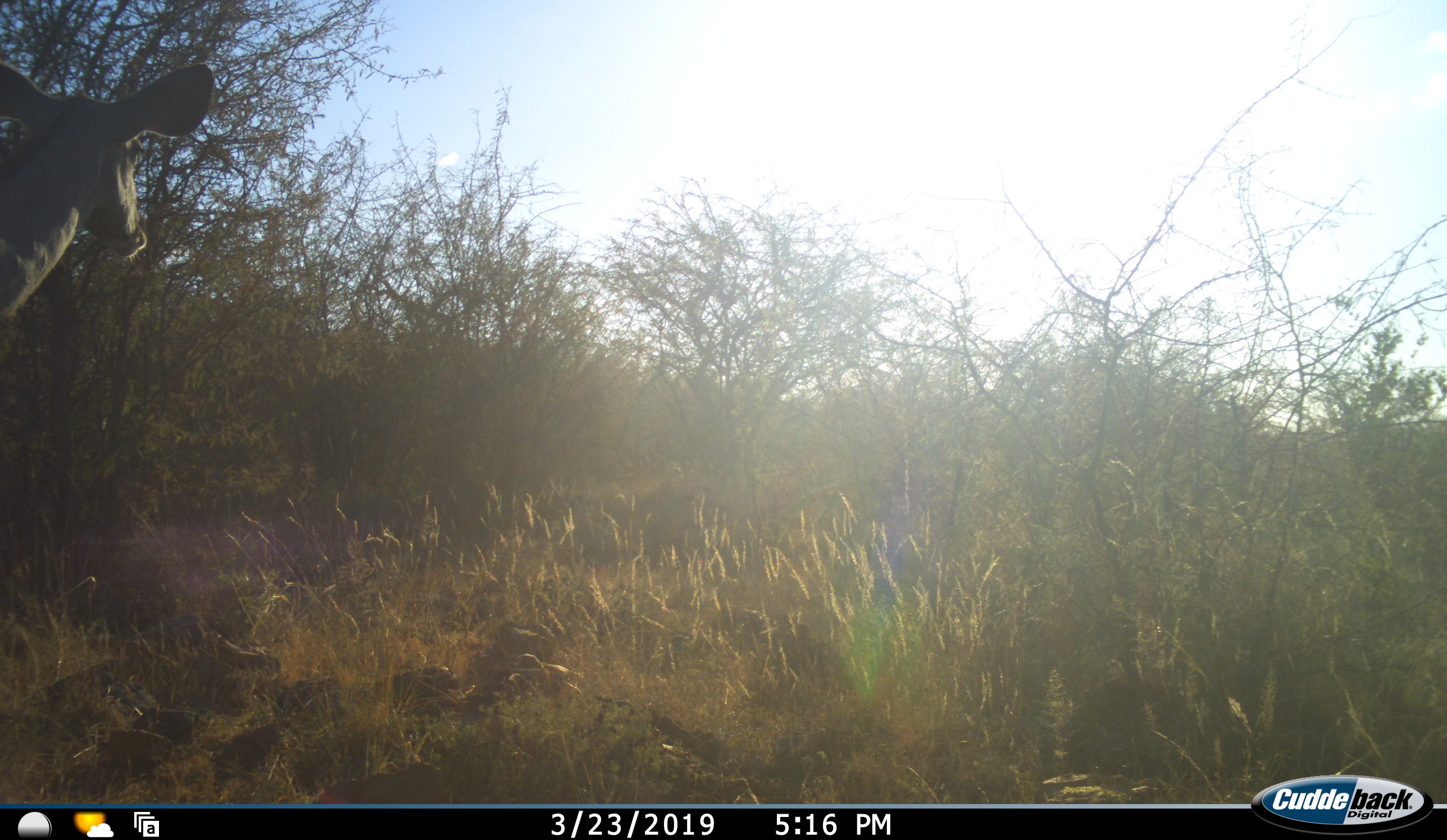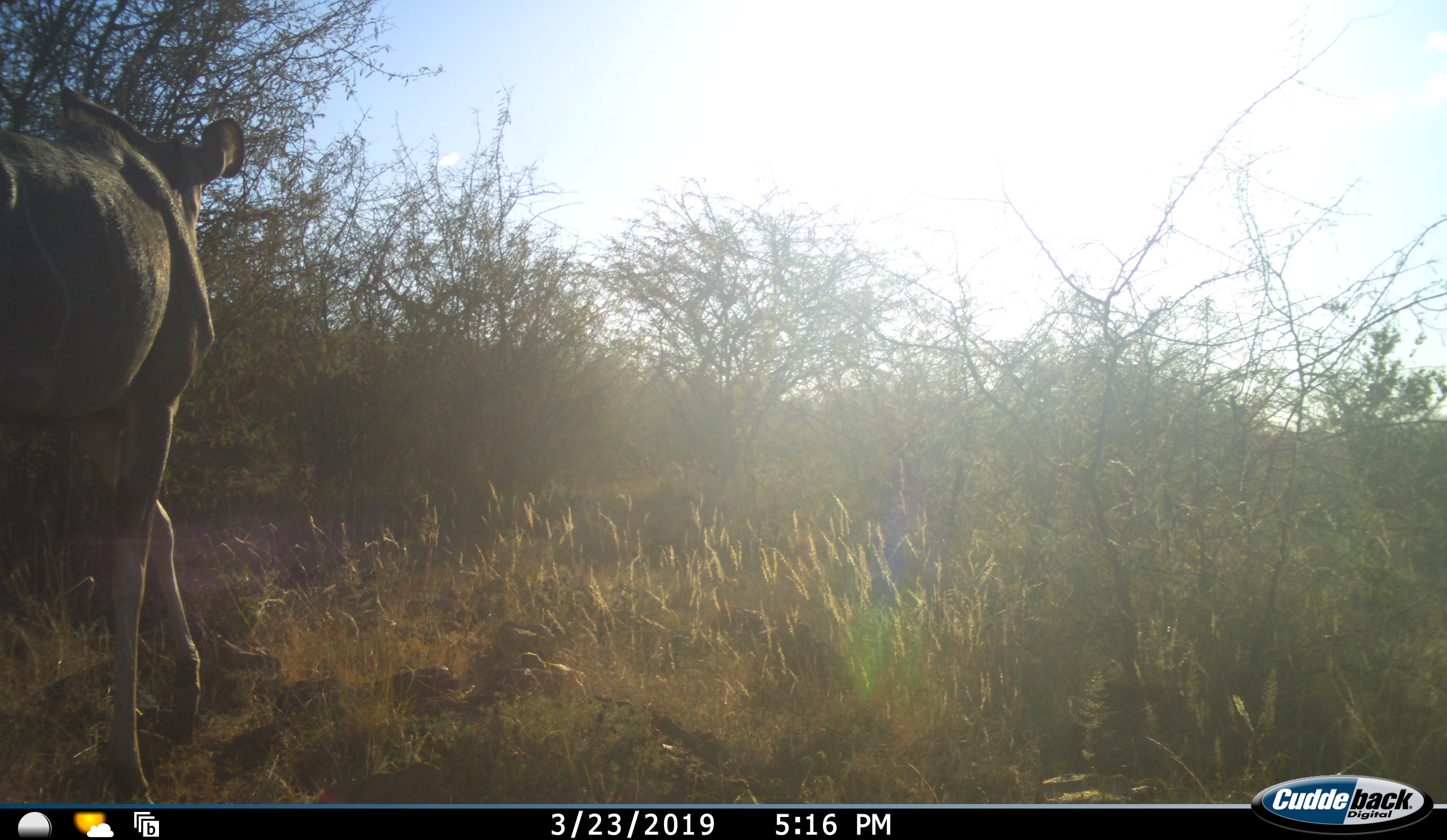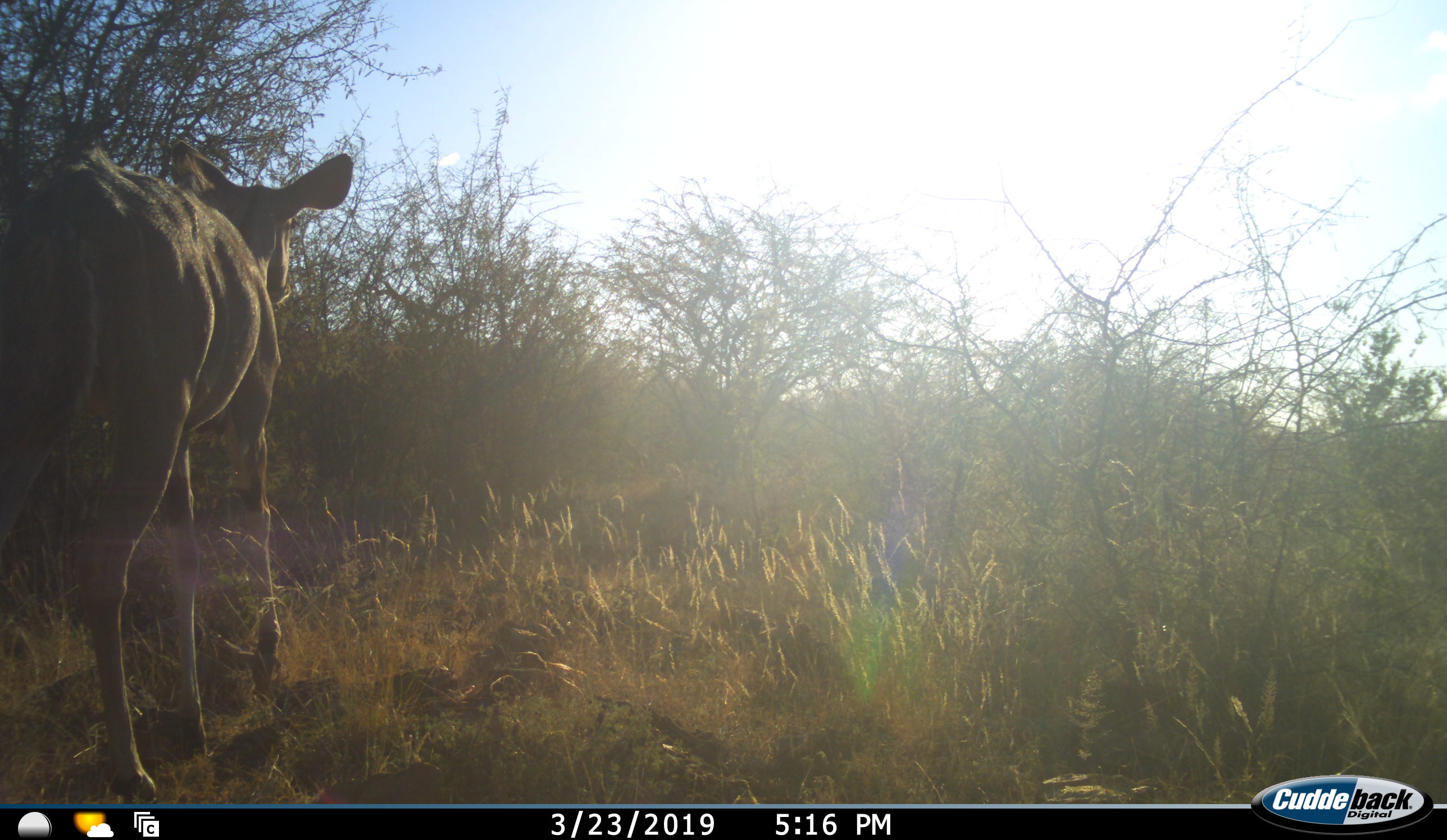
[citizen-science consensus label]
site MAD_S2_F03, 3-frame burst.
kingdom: Animalia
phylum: Chordata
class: Mammalia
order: Artiodactyla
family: Bovidae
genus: Tragelaphus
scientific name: Tragelaphus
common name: kudu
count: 1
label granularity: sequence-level